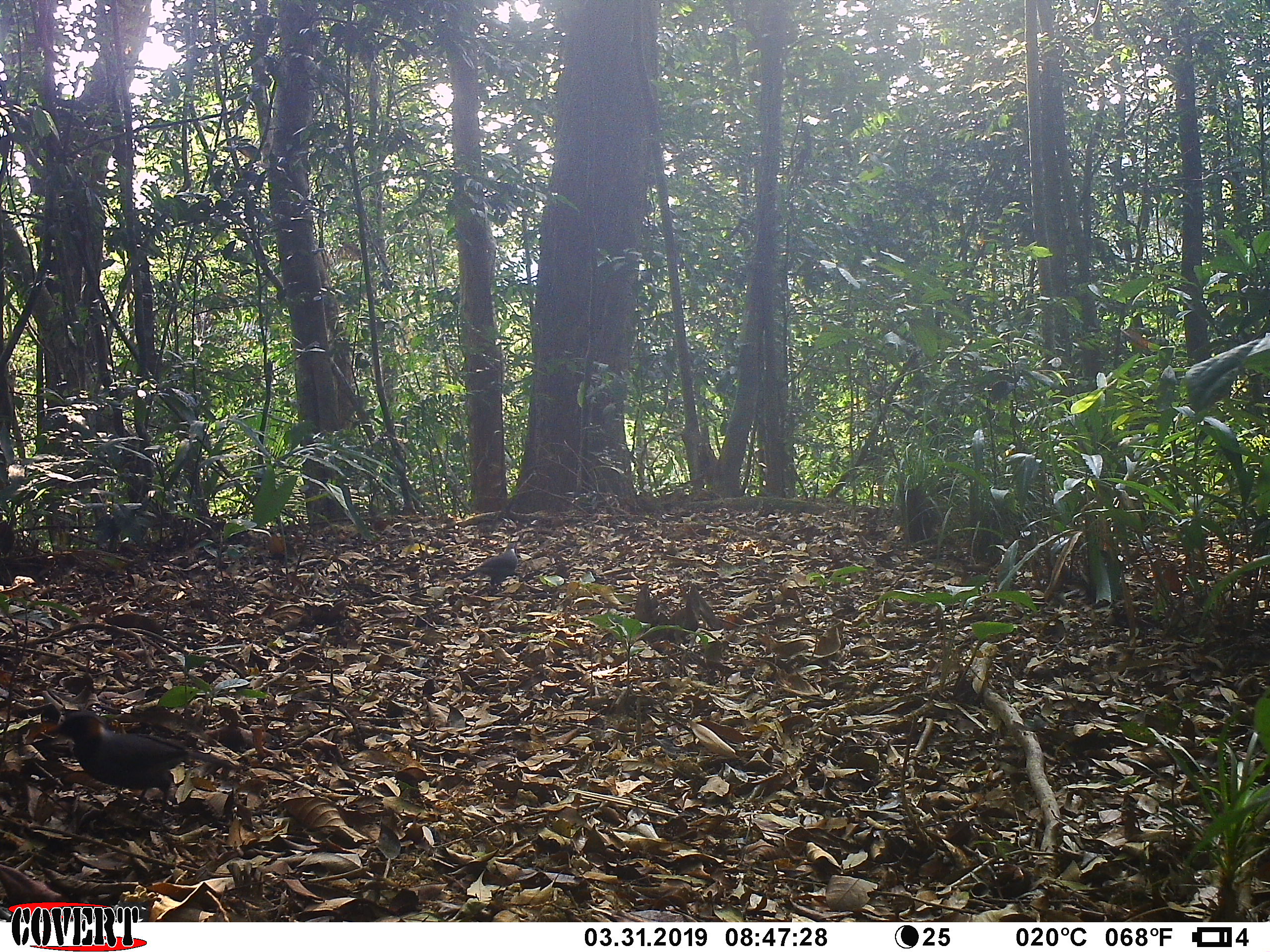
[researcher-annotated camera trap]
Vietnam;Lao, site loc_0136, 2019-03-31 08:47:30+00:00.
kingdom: Animalia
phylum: Chordata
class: Aves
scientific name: Aves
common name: bird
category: unidentified bird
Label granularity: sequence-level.